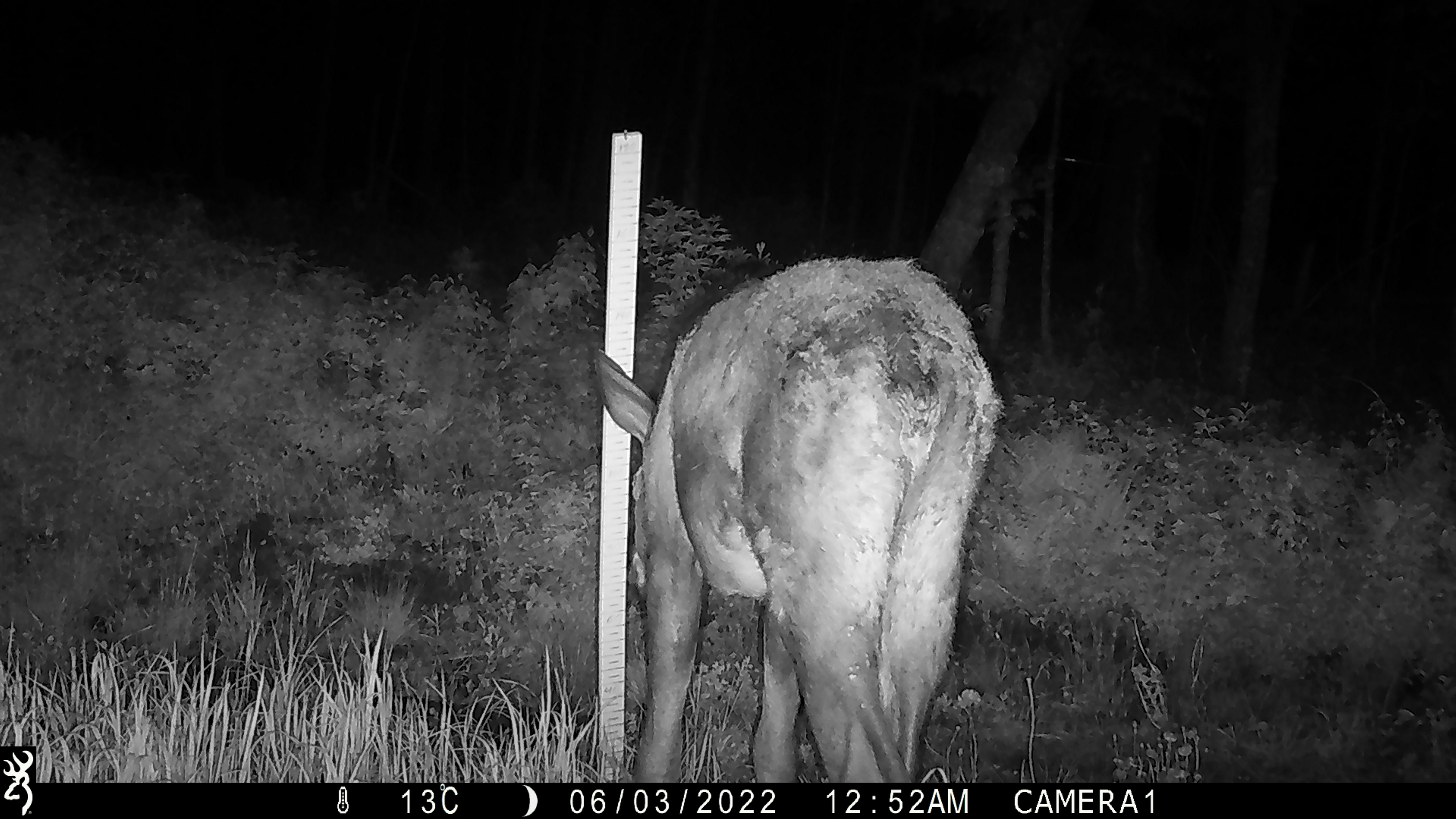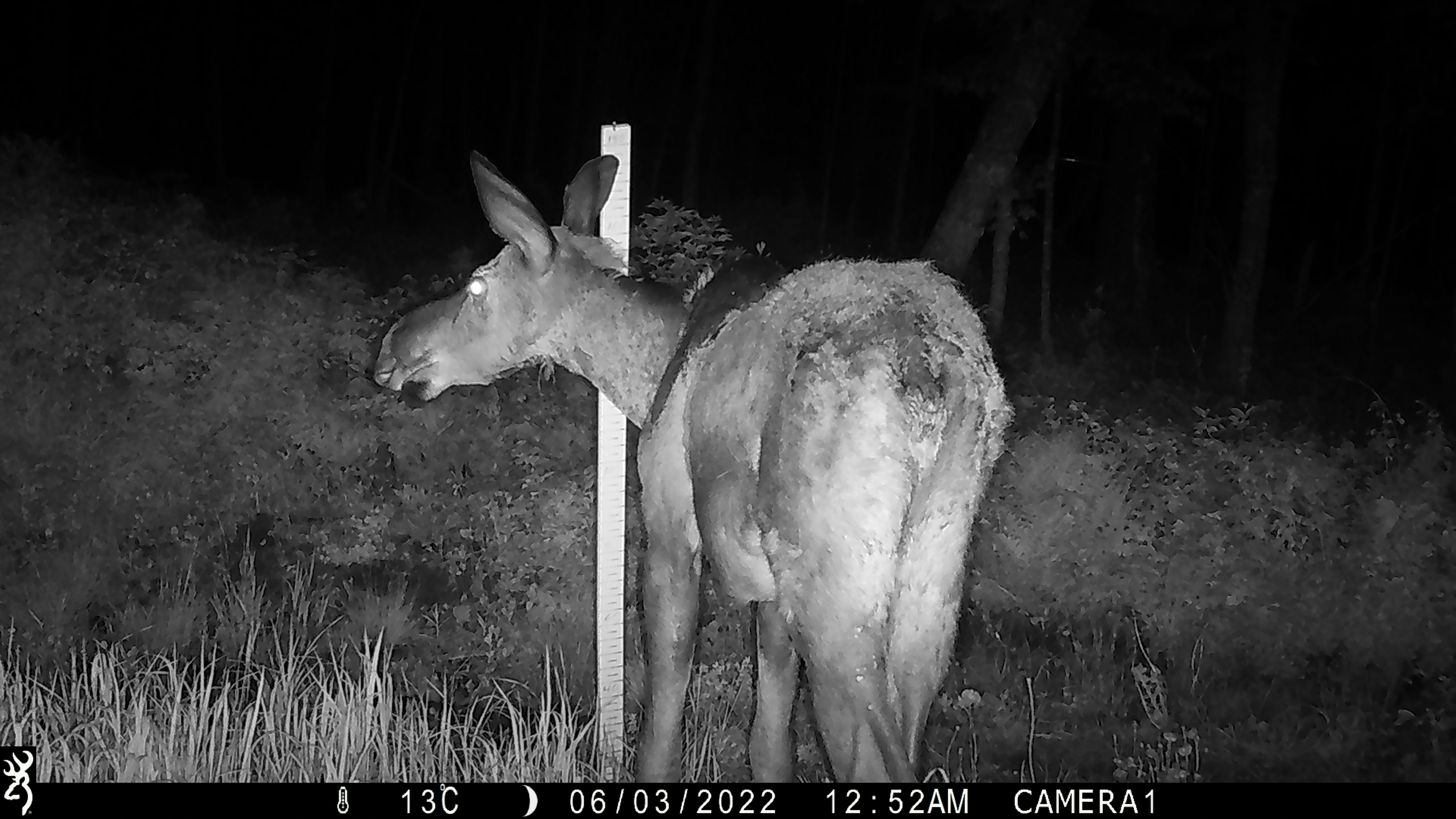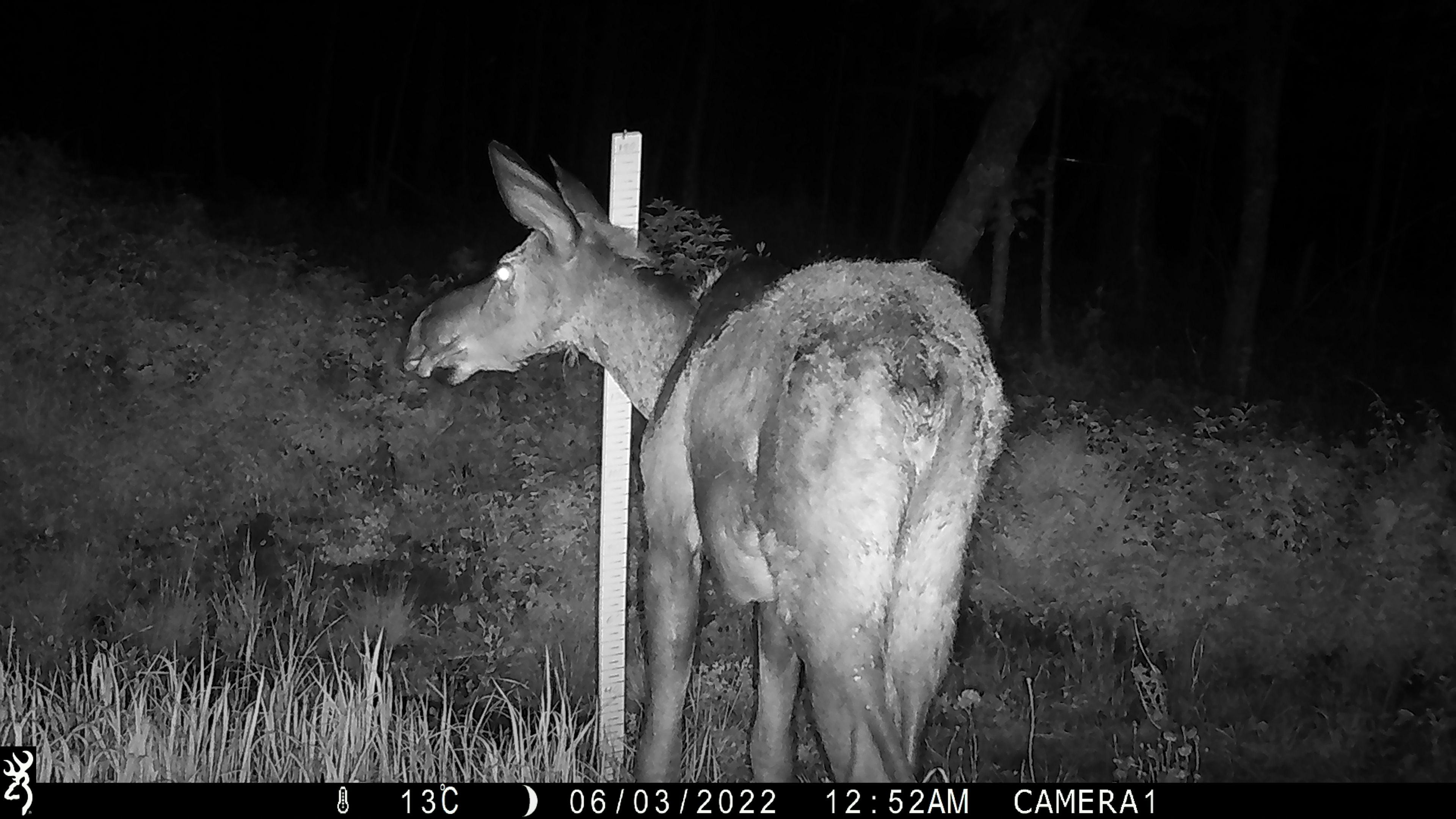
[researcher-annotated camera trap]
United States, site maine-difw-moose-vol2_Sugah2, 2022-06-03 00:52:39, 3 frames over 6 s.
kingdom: Animalia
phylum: Chordata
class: Mammalia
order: Artiodactyla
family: Cervidae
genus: Alces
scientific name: Alces alces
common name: moose